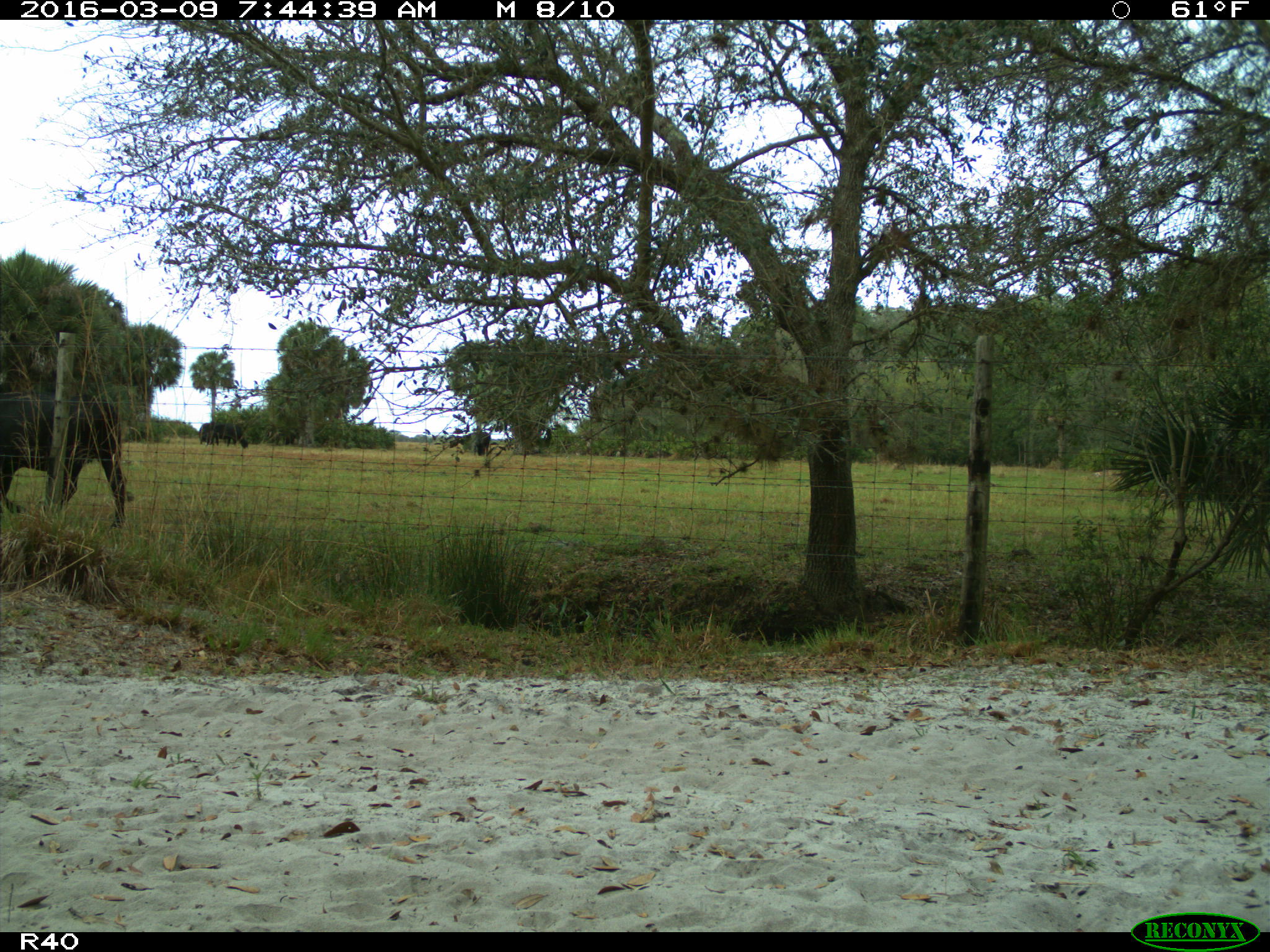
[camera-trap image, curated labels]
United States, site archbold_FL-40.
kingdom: Animalia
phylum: Chordata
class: Mammalia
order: Artiodactyla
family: Bovidae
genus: Bos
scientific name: Bos taurus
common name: domestic cow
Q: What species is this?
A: Bos taurus (domestic cow).